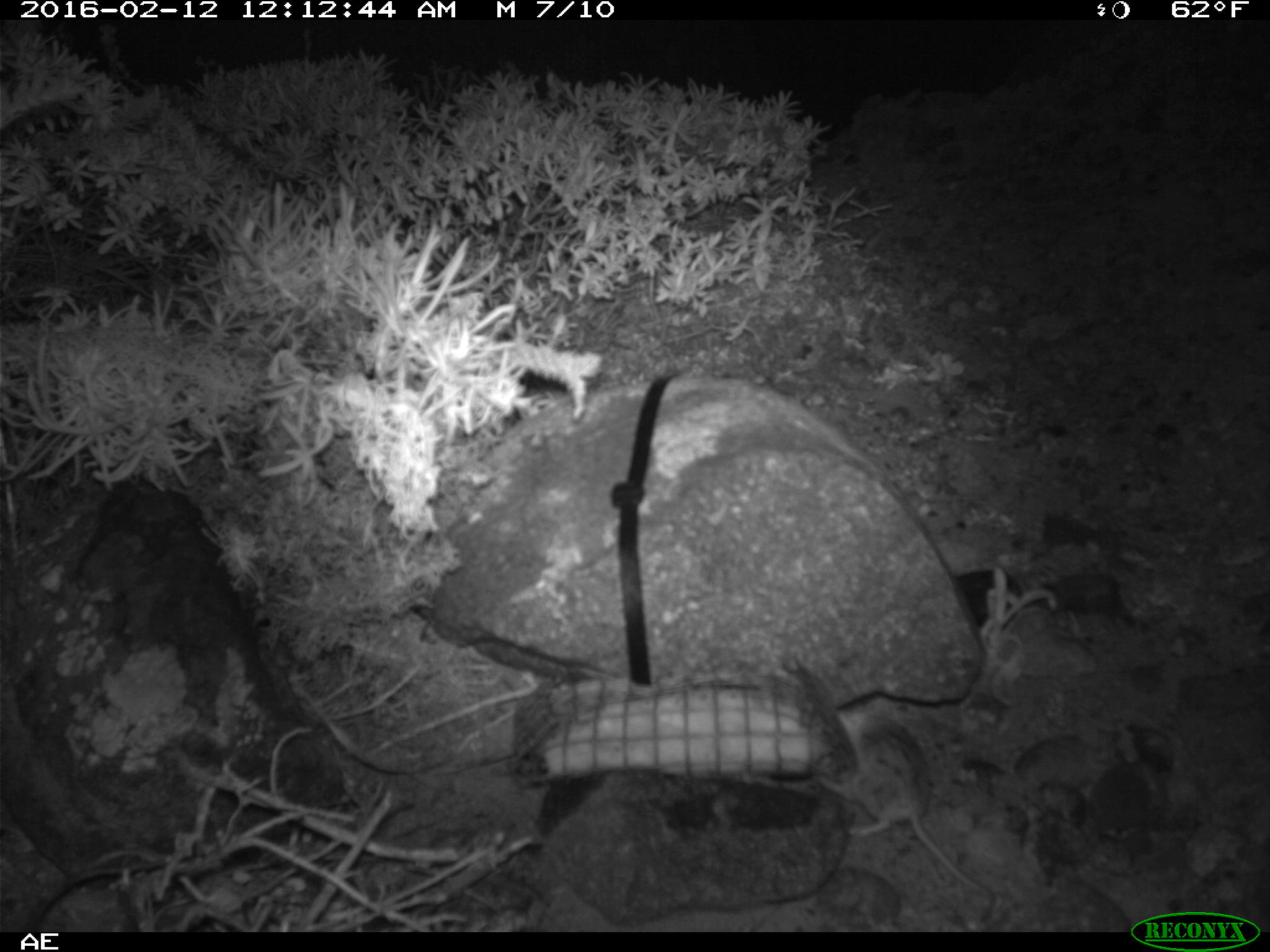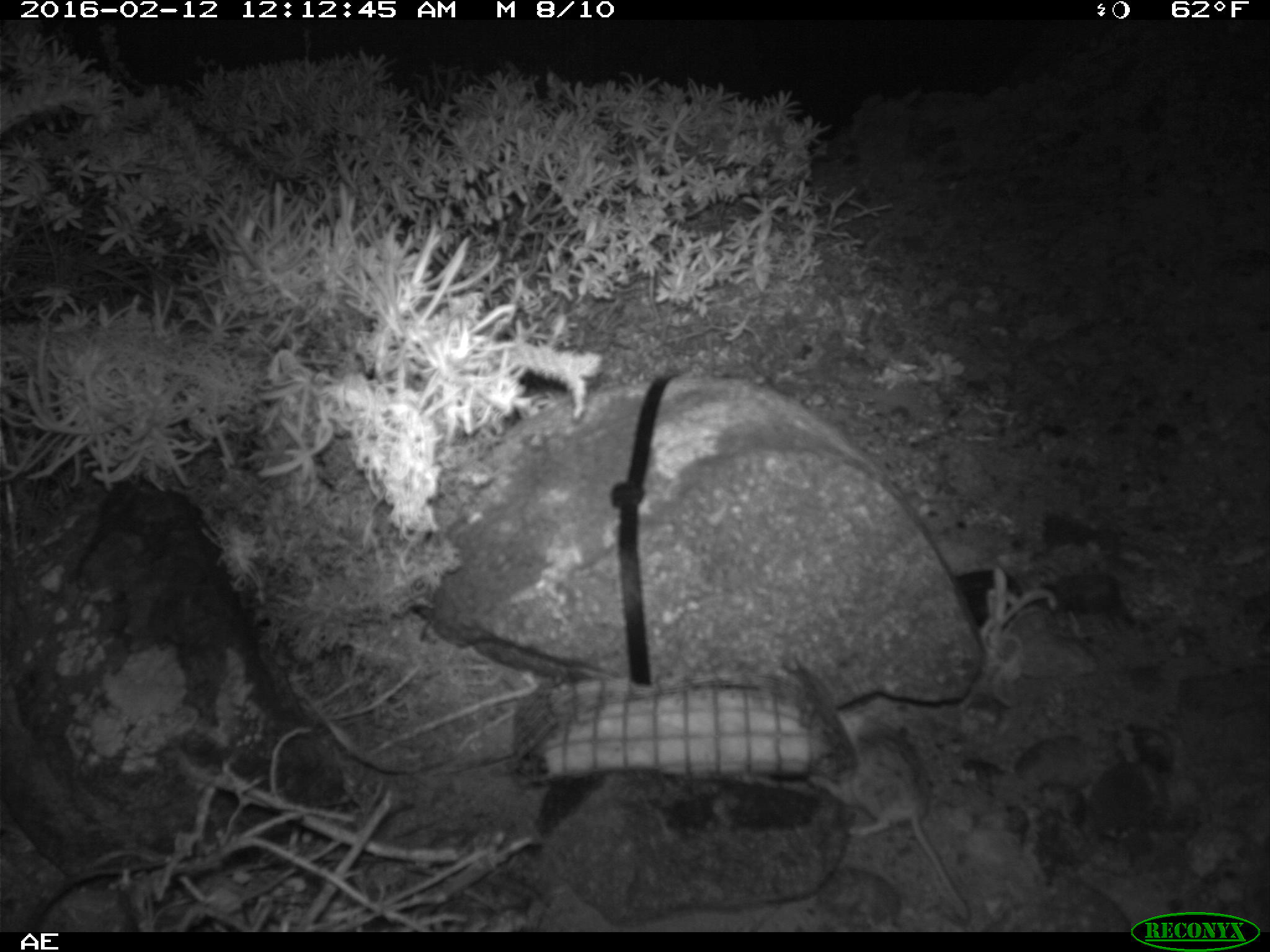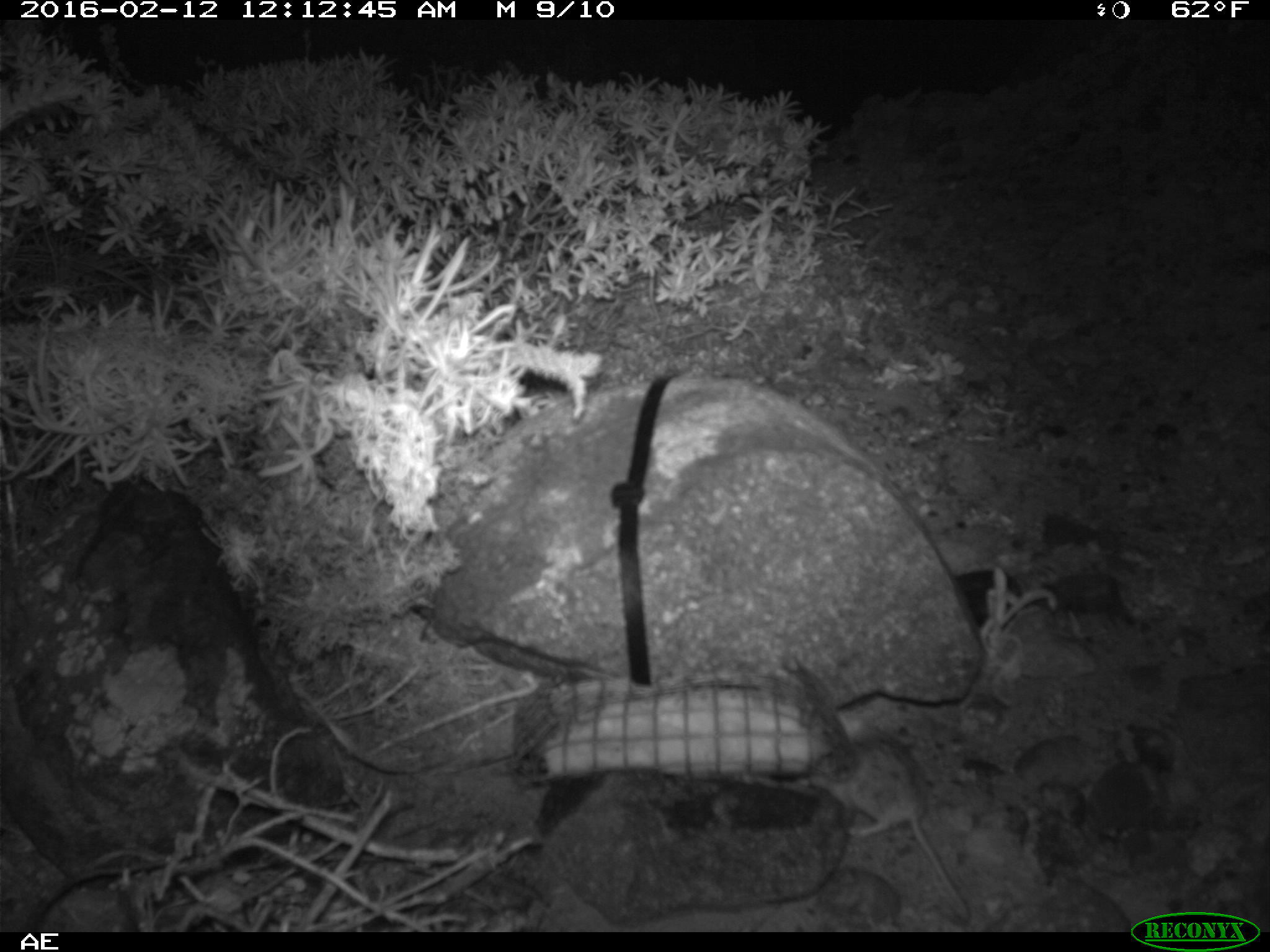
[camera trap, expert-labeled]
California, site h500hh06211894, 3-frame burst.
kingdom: Animalia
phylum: Chordata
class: Mammalia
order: Rodentia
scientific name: Rodentia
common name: rodent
Rodent (Rodentia).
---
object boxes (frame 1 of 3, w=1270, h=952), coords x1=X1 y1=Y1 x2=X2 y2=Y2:
rodent: x1=822 y1=694 x2=989 y2=895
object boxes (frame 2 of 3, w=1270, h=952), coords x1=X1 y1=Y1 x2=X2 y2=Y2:
rodent: x1=810 y1=708 x2=971 y2=923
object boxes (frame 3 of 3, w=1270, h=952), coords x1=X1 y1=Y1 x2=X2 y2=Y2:
rodent: x1=808 y1=710 x2=969 y2=920